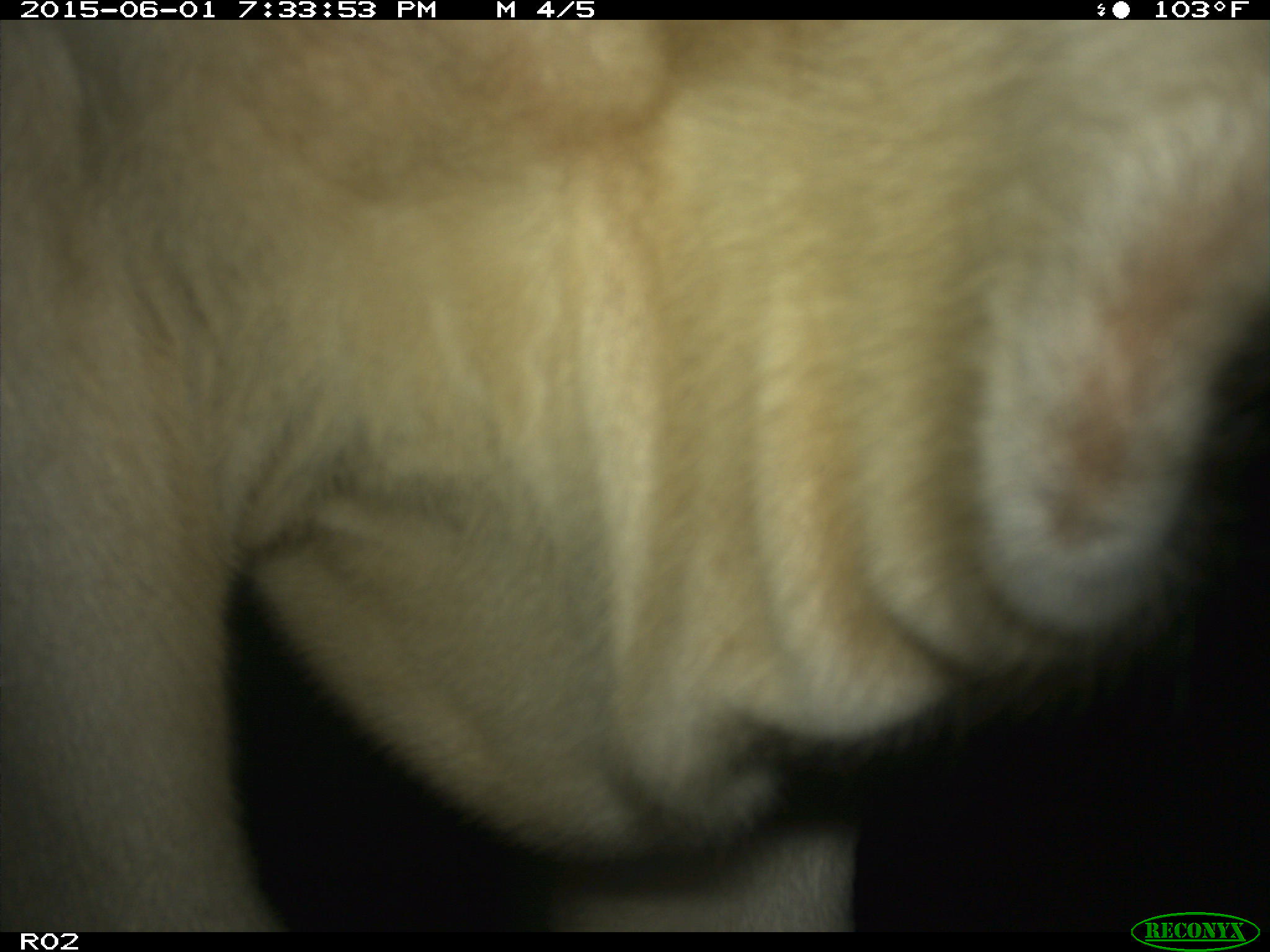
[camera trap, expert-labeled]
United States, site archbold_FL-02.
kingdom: Animalia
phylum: Chordata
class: Mammalia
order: Artiodactyla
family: Bovidae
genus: Bos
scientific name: Bos taurus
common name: domestic cow